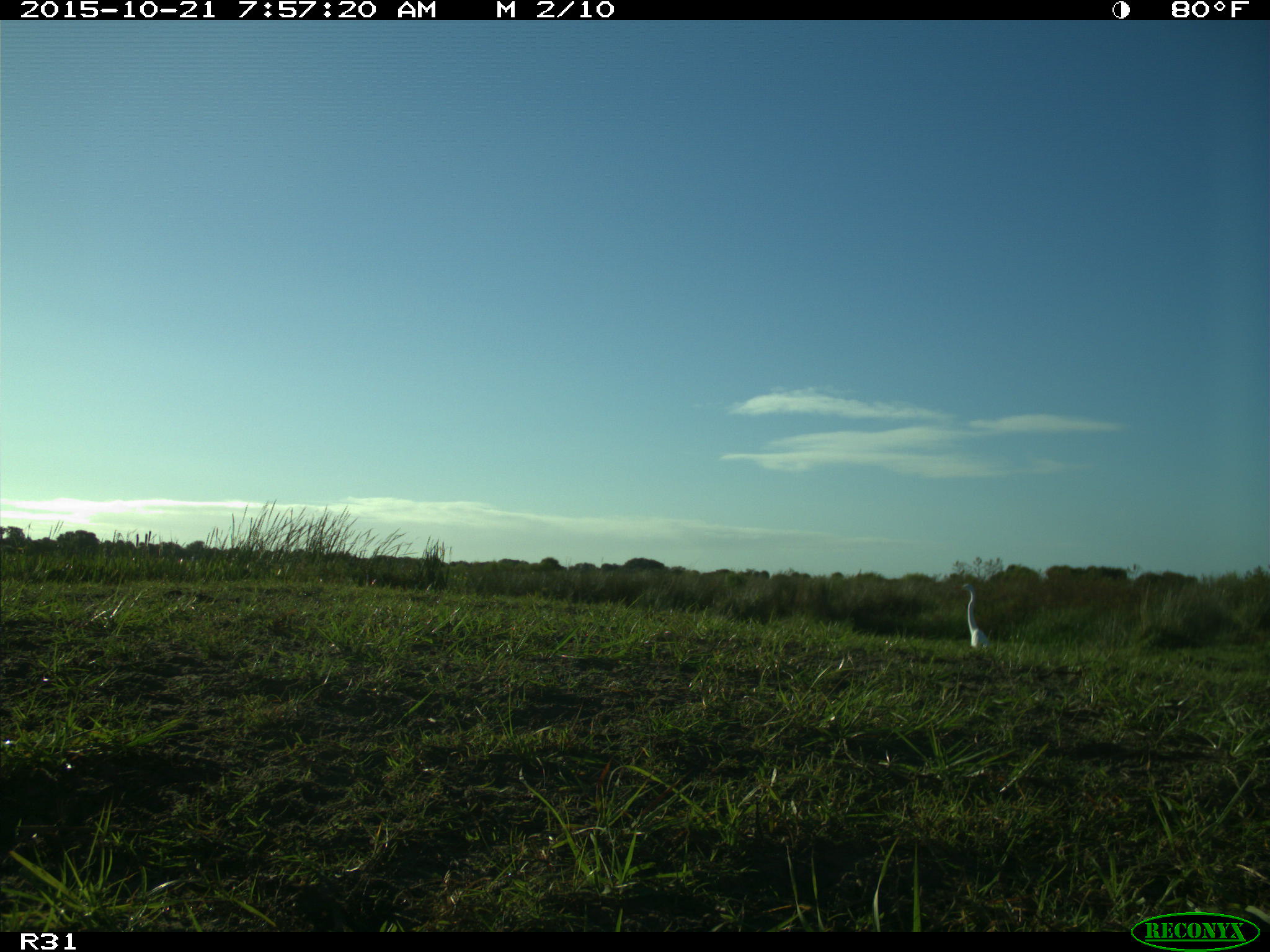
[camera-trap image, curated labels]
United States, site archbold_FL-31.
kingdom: Animalia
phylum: Chordata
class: Aves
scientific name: Aves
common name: birds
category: unidentified bird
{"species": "unidentified bird (birds) (Aves)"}